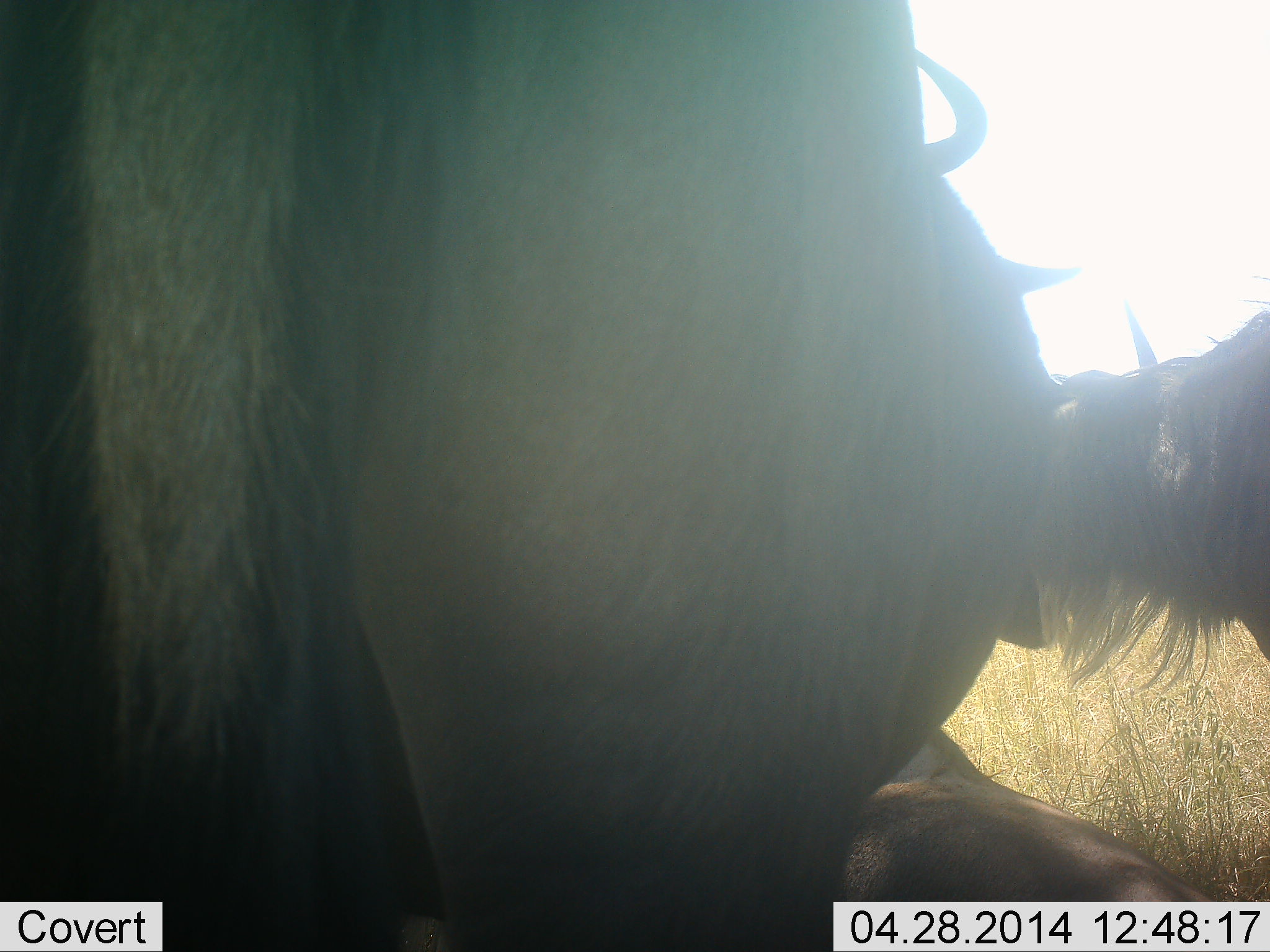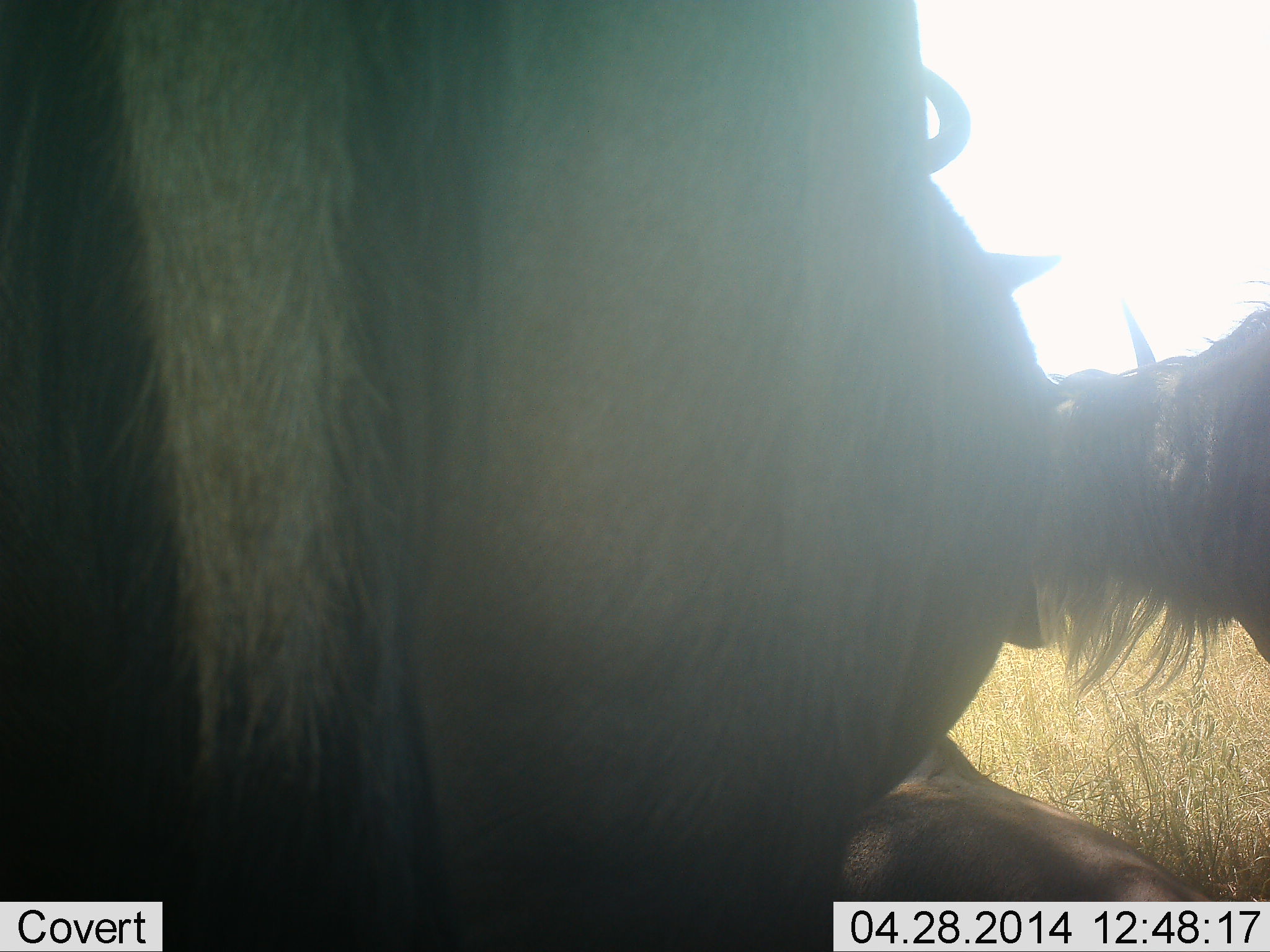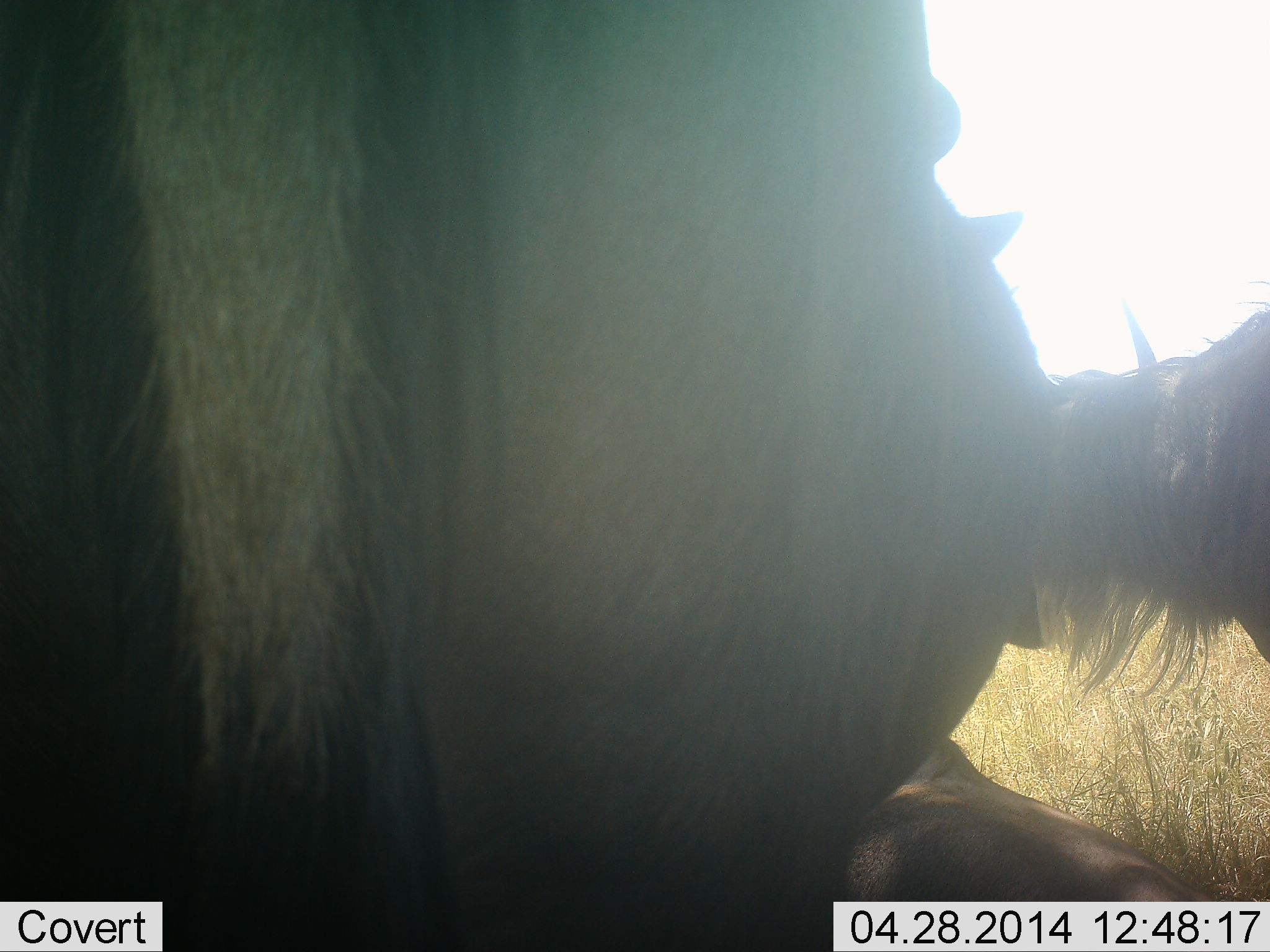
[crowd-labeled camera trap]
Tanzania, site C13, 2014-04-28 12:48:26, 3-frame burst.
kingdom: Animalia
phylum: Chordata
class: Mammalia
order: Artiodactyla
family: Bovidae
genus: Connochaetes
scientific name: Connochaetes taurinus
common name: blue wildebeest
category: wildebeest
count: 3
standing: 90%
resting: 80%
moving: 0%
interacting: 0%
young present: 0%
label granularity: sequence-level